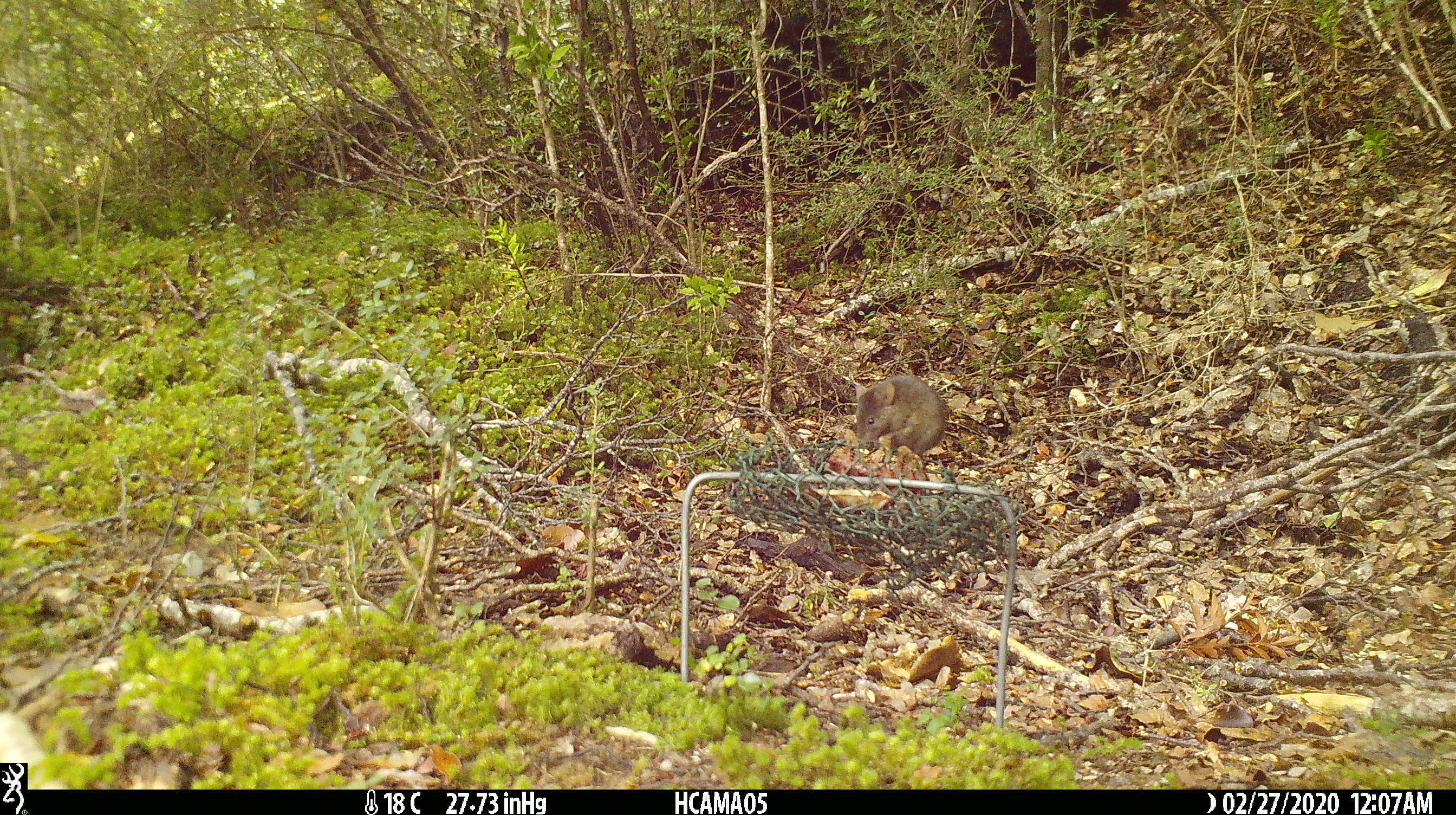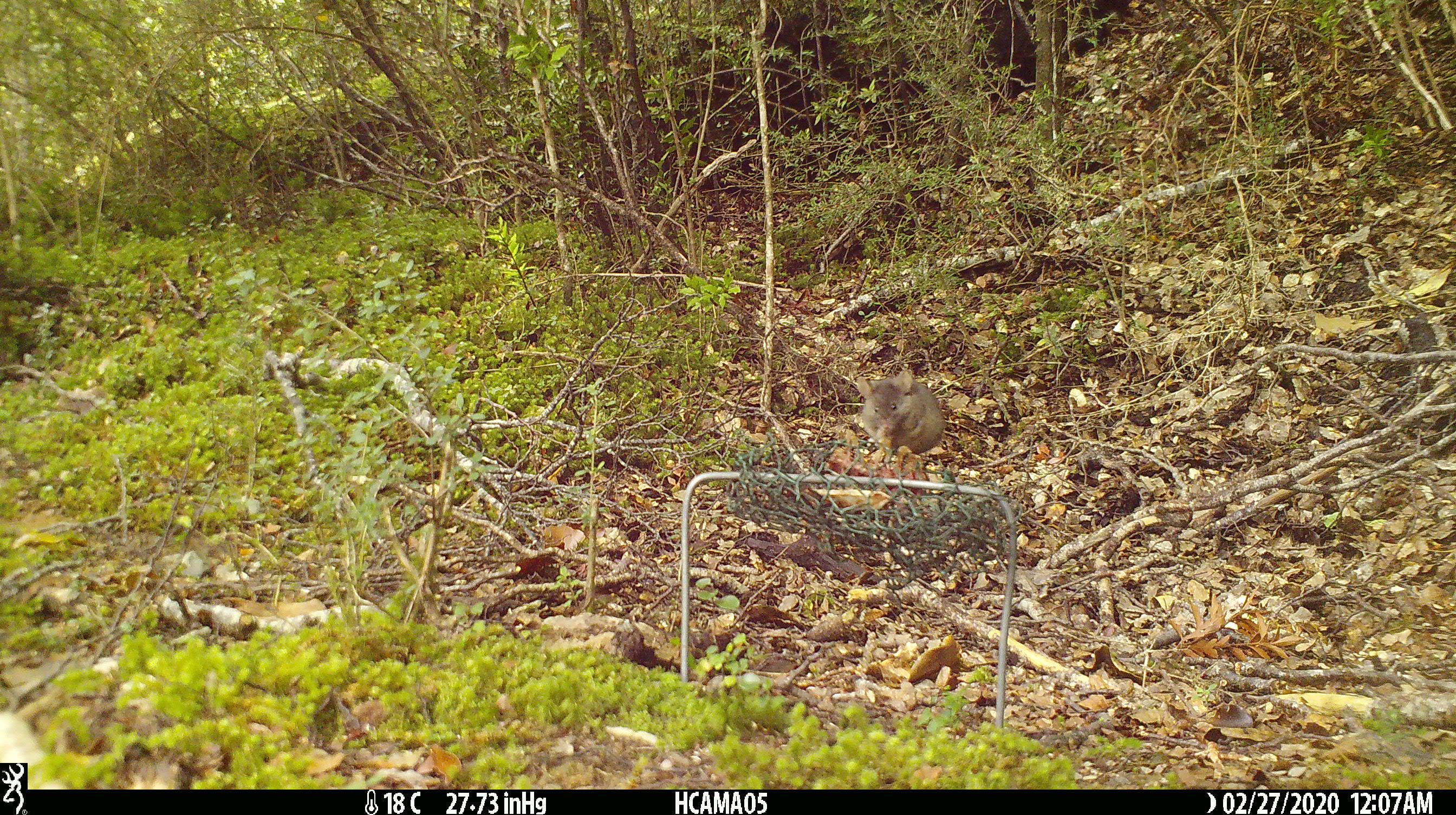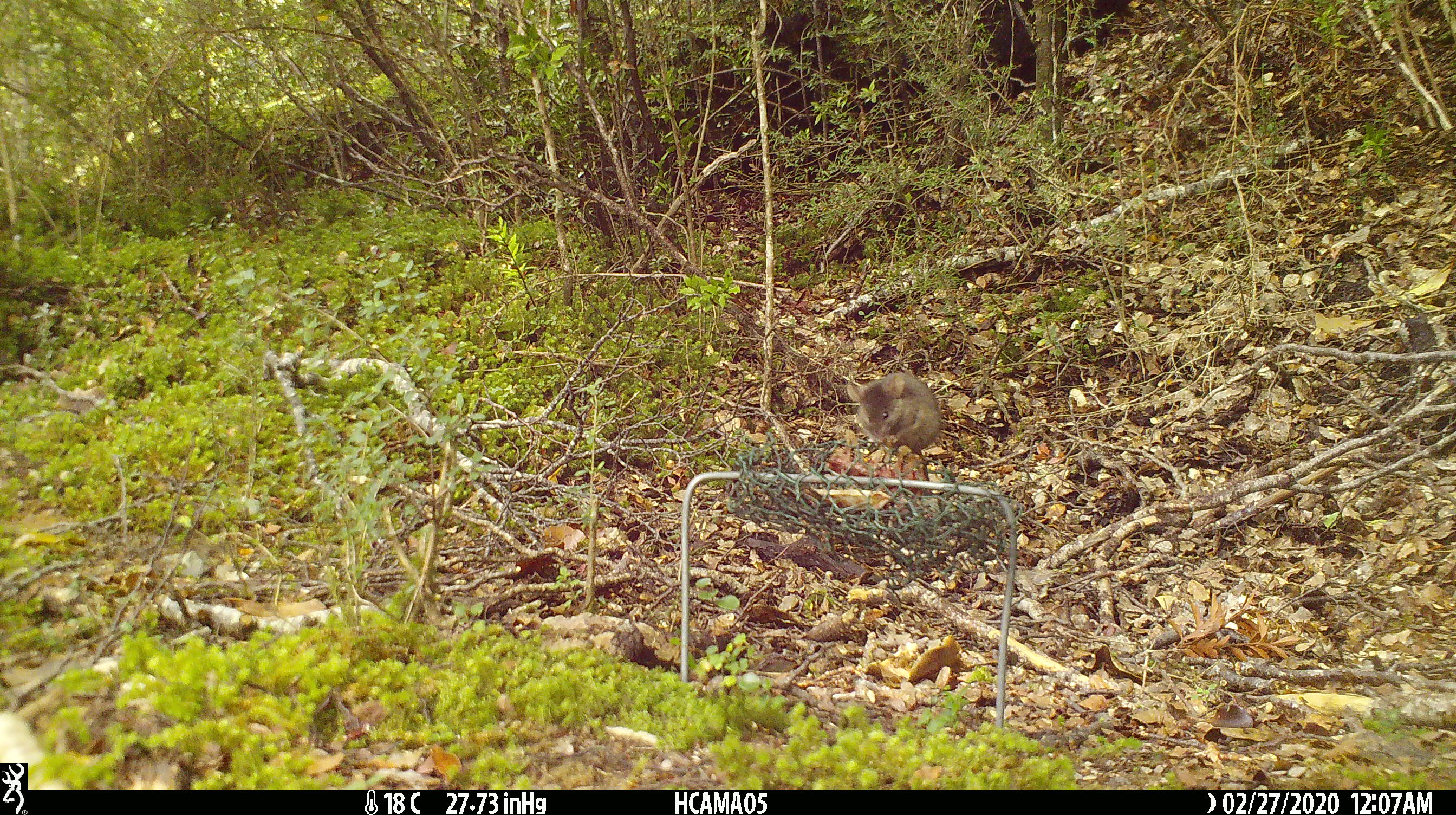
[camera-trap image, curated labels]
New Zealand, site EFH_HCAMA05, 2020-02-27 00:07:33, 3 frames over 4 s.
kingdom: Animalia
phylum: Chordata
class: Mammalia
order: Rodentia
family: Muridae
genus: Mus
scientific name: Mus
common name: mouse